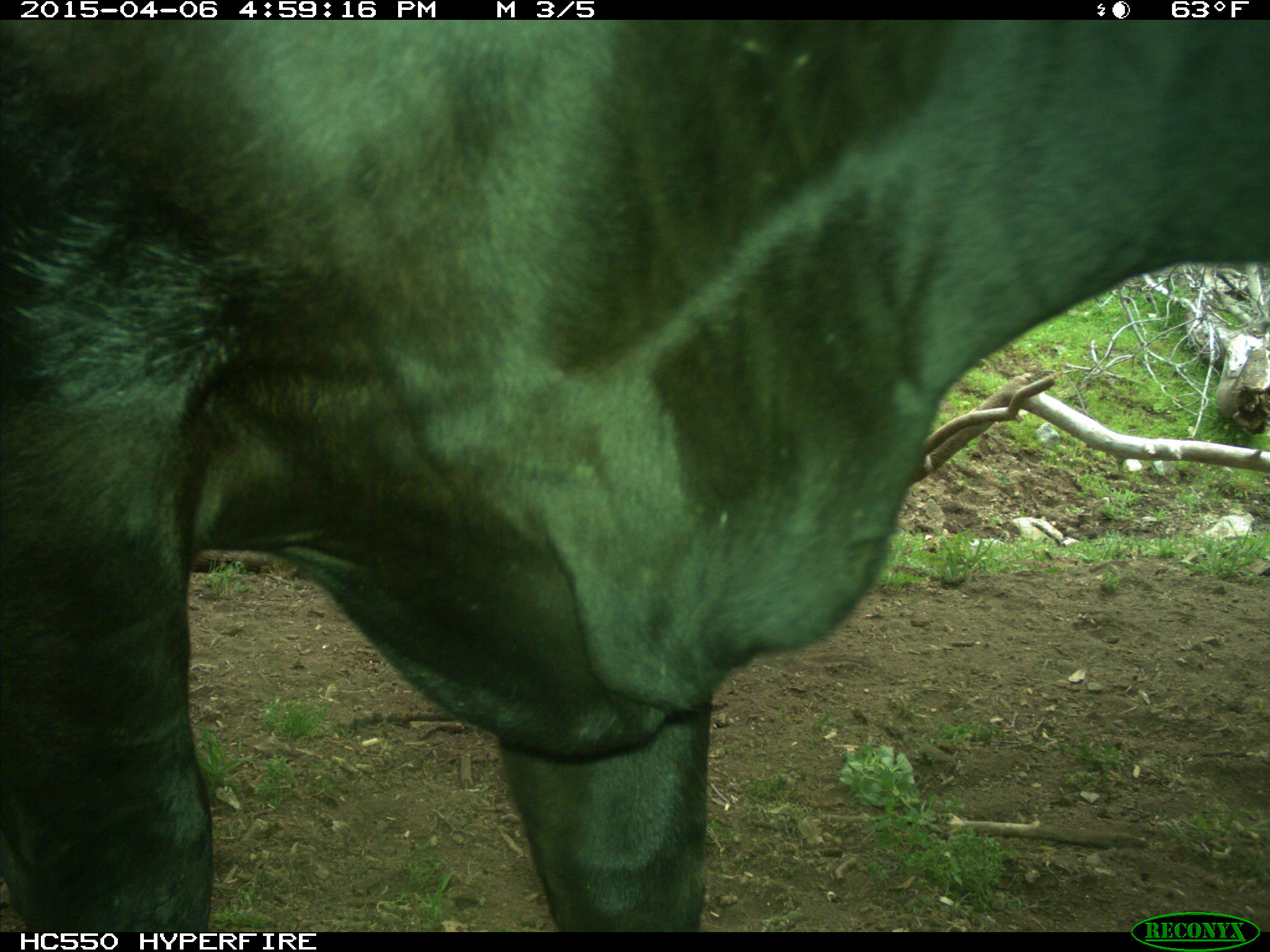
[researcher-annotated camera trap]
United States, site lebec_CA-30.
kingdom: Animalia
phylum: Chordata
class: Mammalia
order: Artiodactyla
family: Bovidae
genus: Bos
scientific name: Bos taurus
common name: domestic cow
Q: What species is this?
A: Bos taurus (domestic cow).